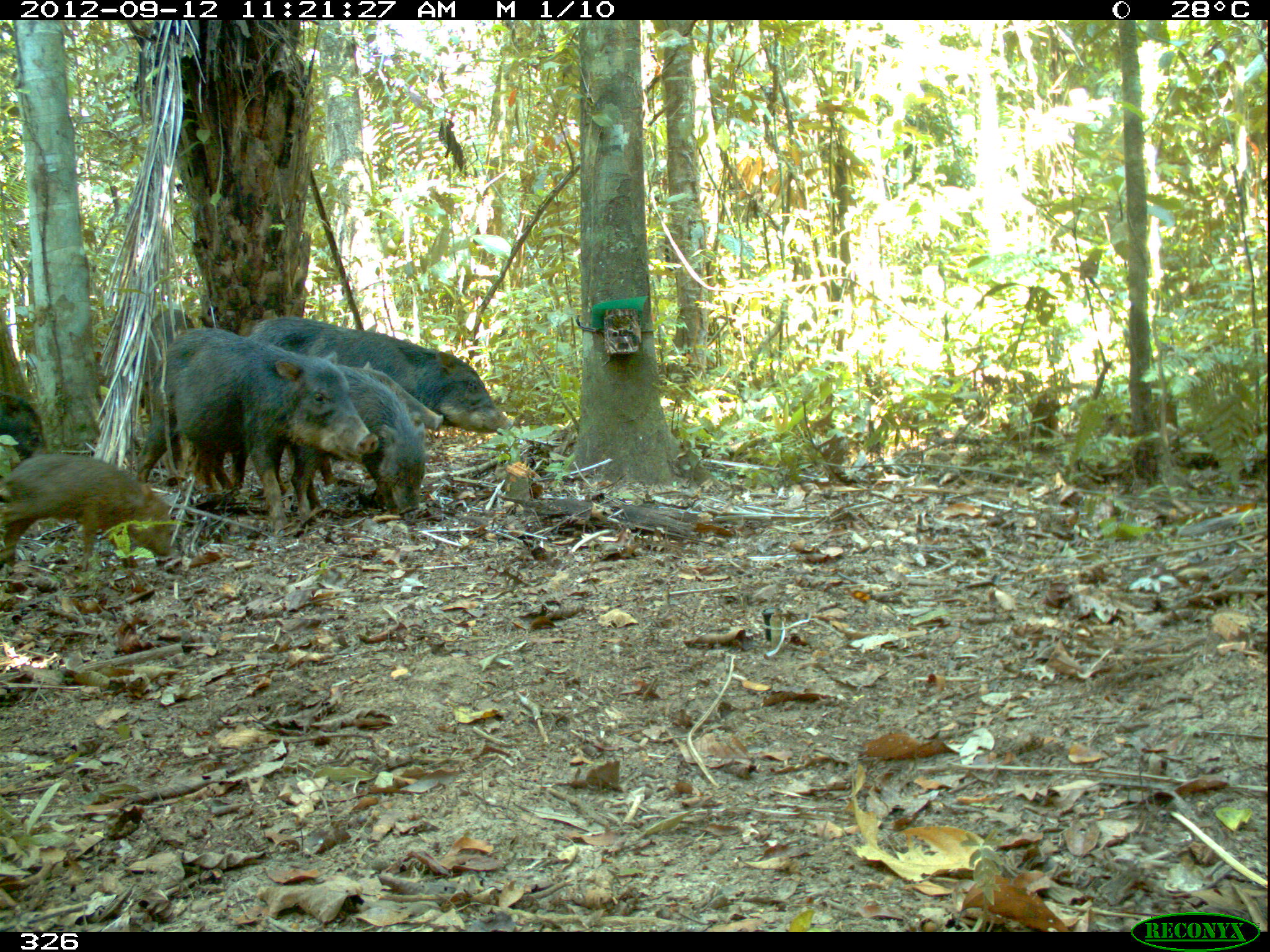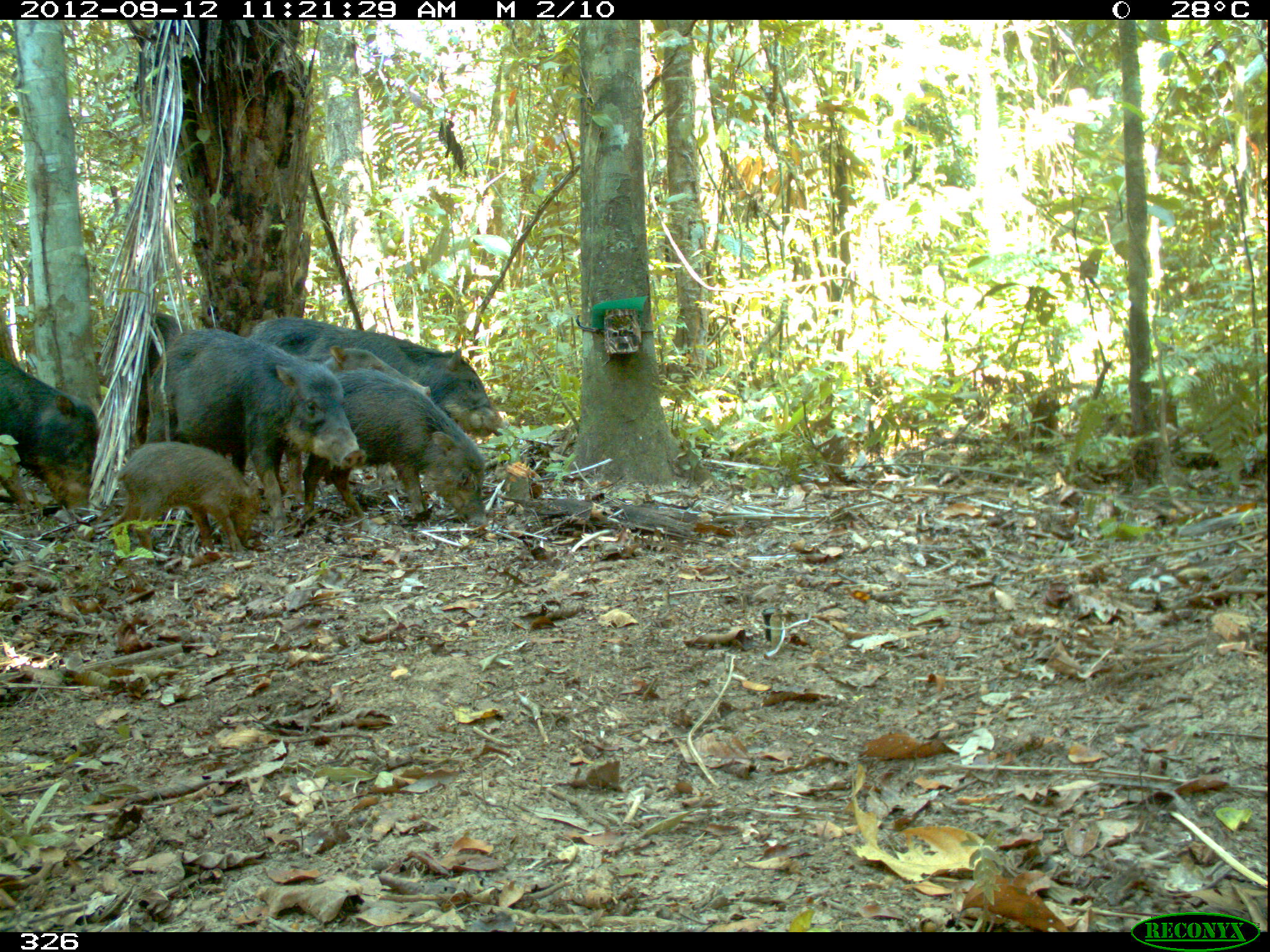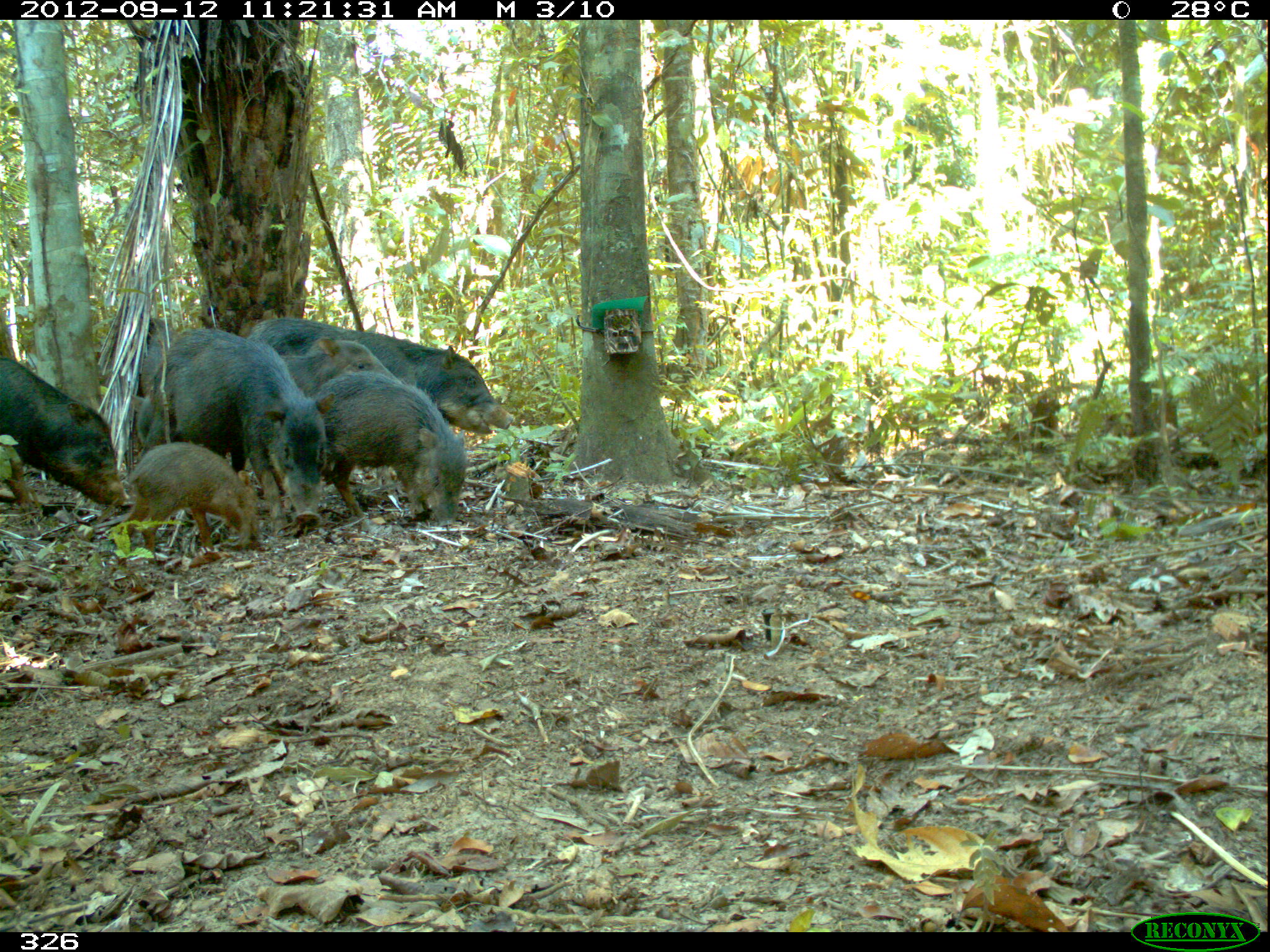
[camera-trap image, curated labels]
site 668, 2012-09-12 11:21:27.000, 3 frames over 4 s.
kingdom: Animalia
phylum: Chordata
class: Mammalia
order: Artiodactyla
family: Tayassuidae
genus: Tayassu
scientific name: Tayassu pecari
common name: white-lipped peccary